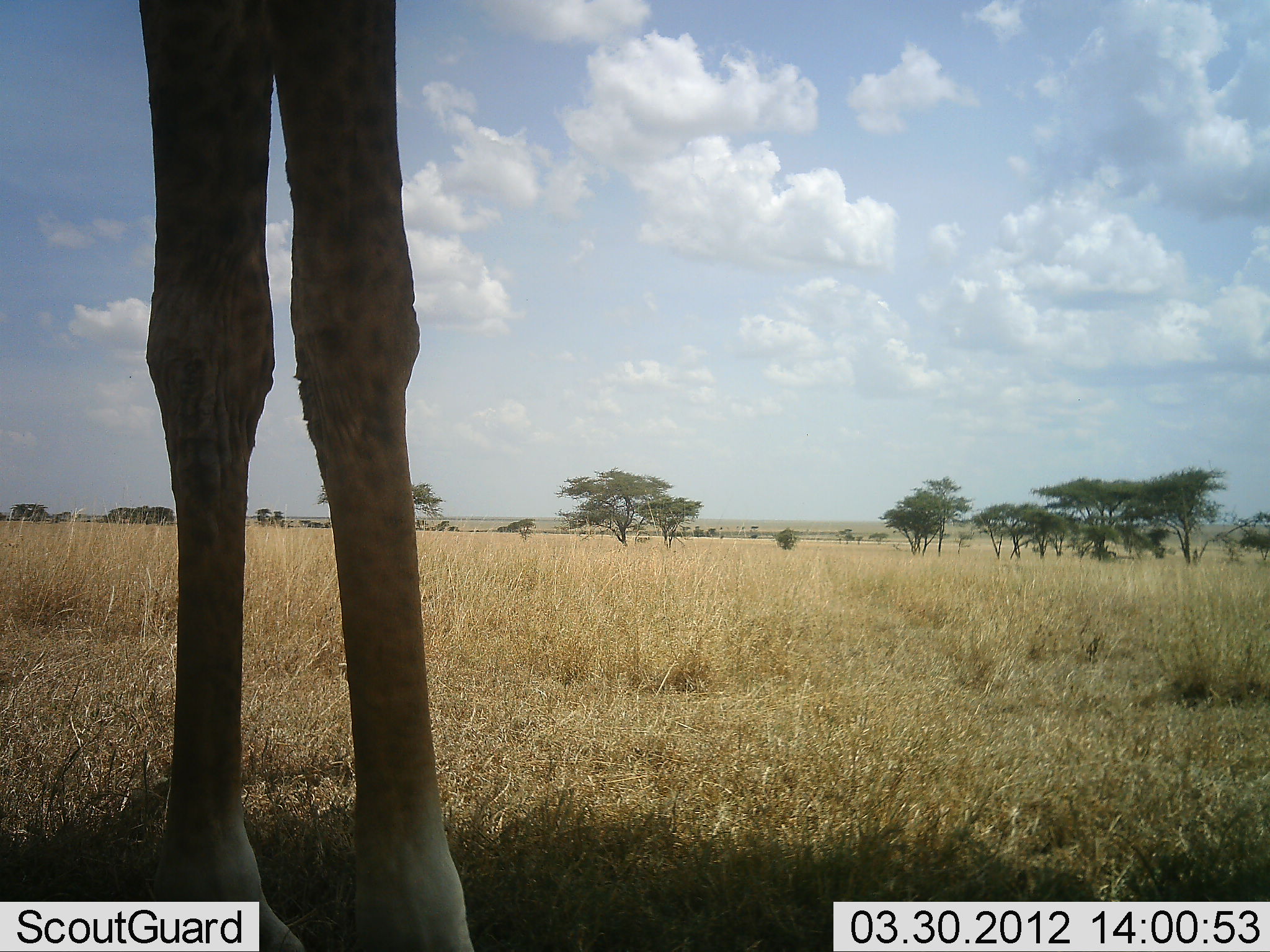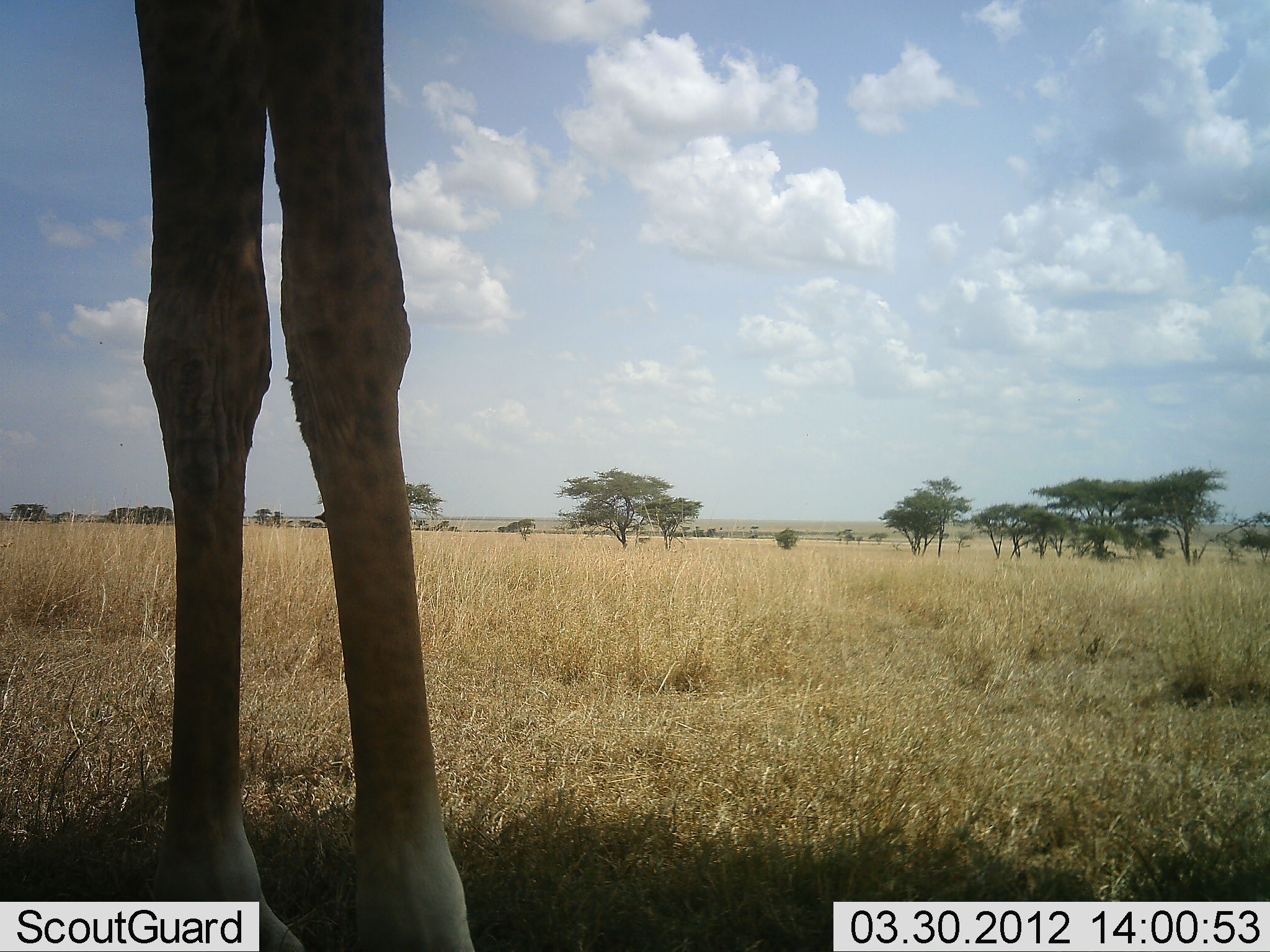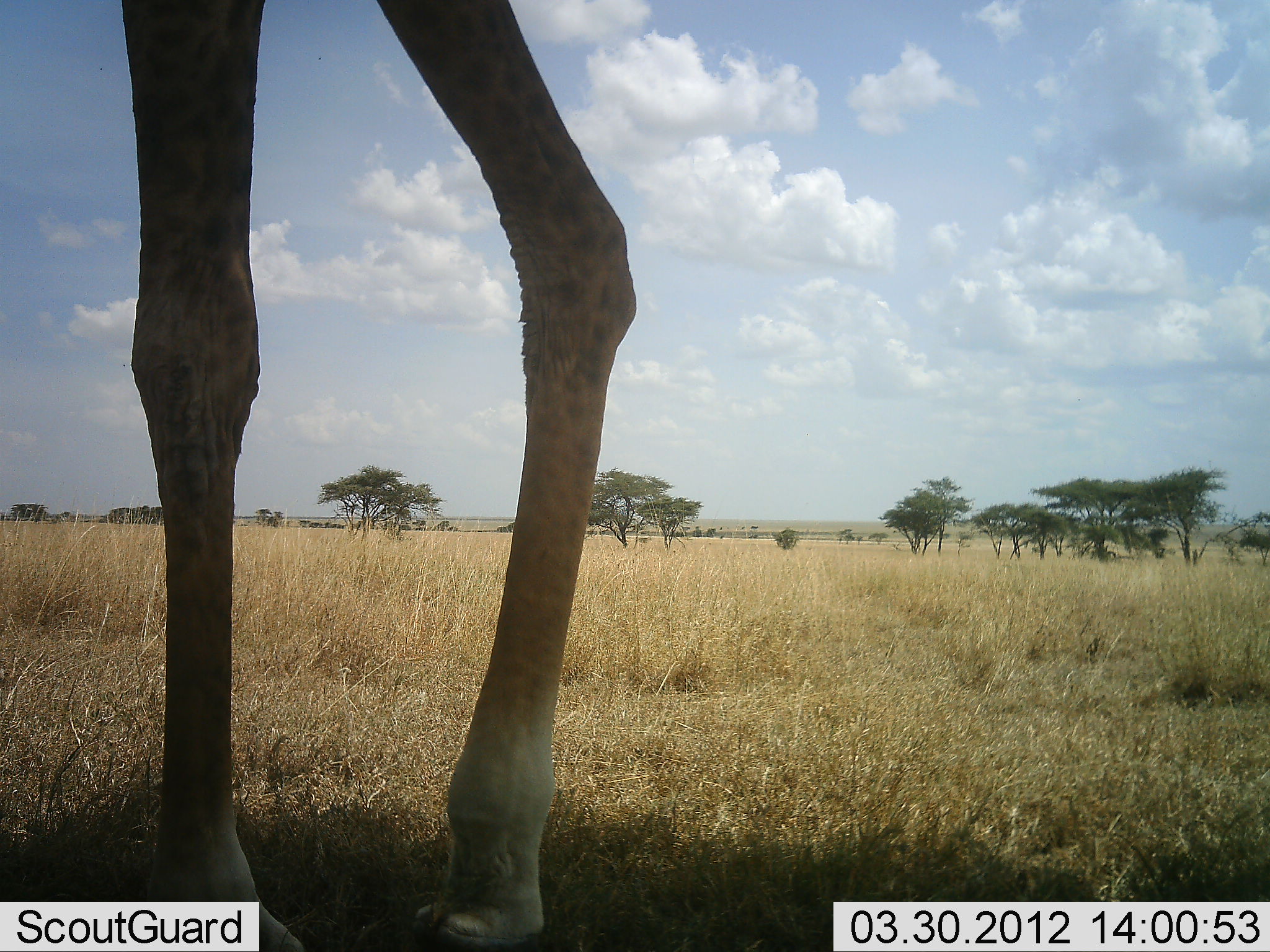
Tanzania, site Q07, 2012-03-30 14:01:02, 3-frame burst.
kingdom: Animalia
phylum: Chordata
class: Mammalia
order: Artiodactyla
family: Giraffidae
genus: Giraffa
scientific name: Giraffa camelopardalis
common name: giraffe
Giraffe (Giraffa camelopardalis), count 1. Behavior (volunteer vote fractions): standing 100%, resting 0%, moving 0%, interacting 0%. Young present (vote fraction): 0%. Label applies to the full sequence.